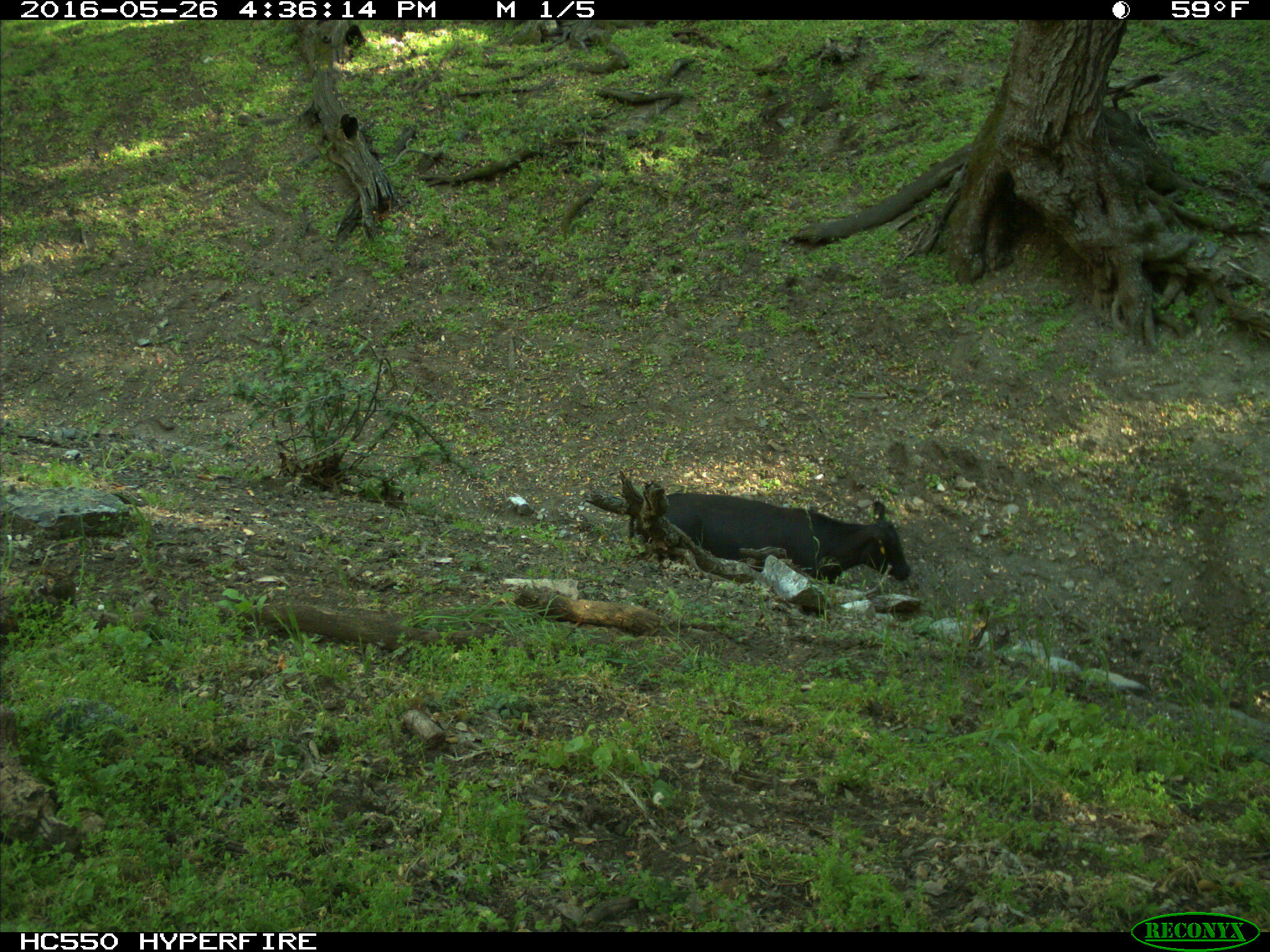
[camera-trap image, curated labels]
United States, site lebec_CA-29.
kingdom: Animalia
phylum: Chordata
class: Mammalia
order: Artiodactyla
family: Bovidae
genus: Bos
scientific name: Bos taurus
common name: domestic cow